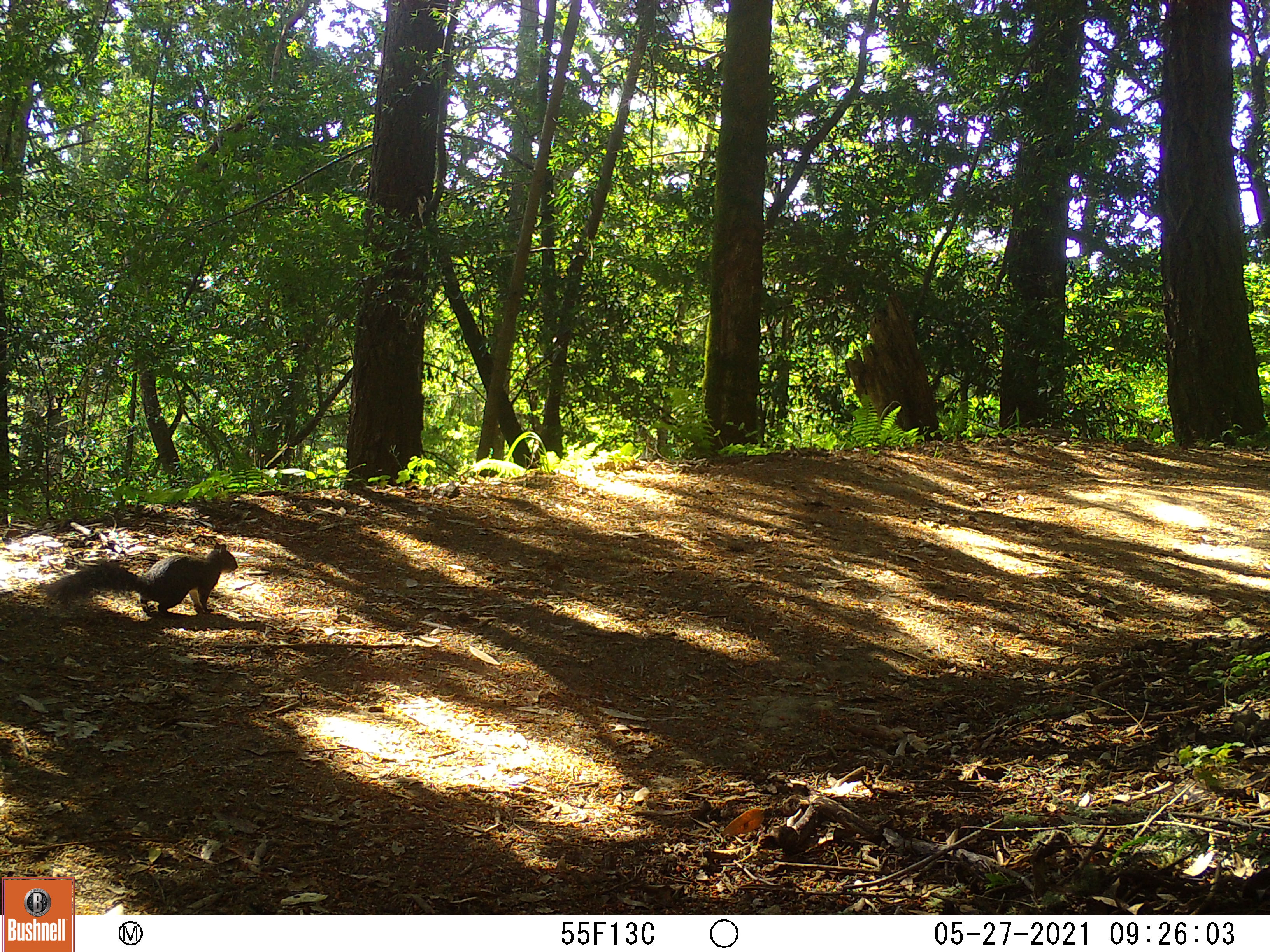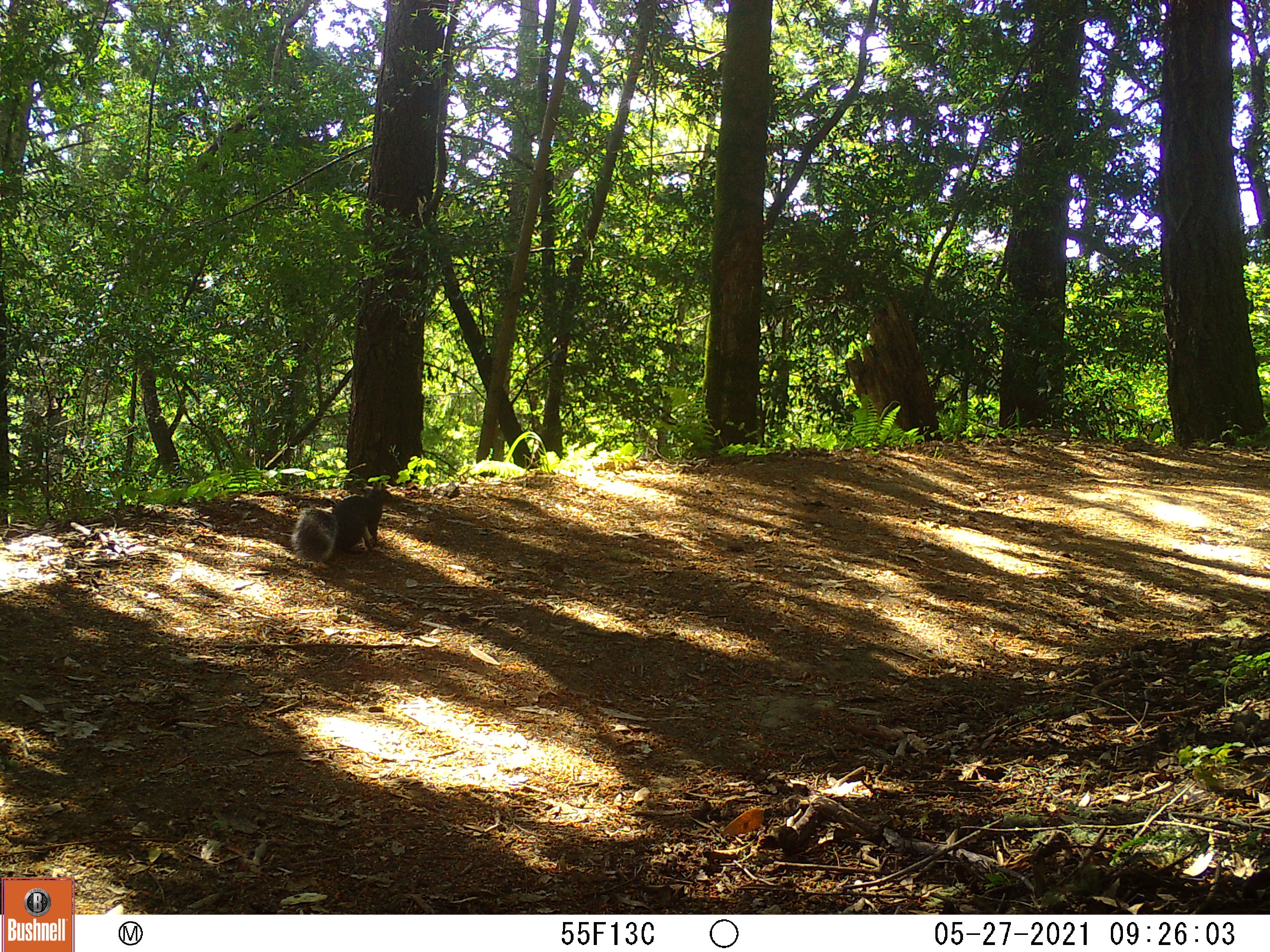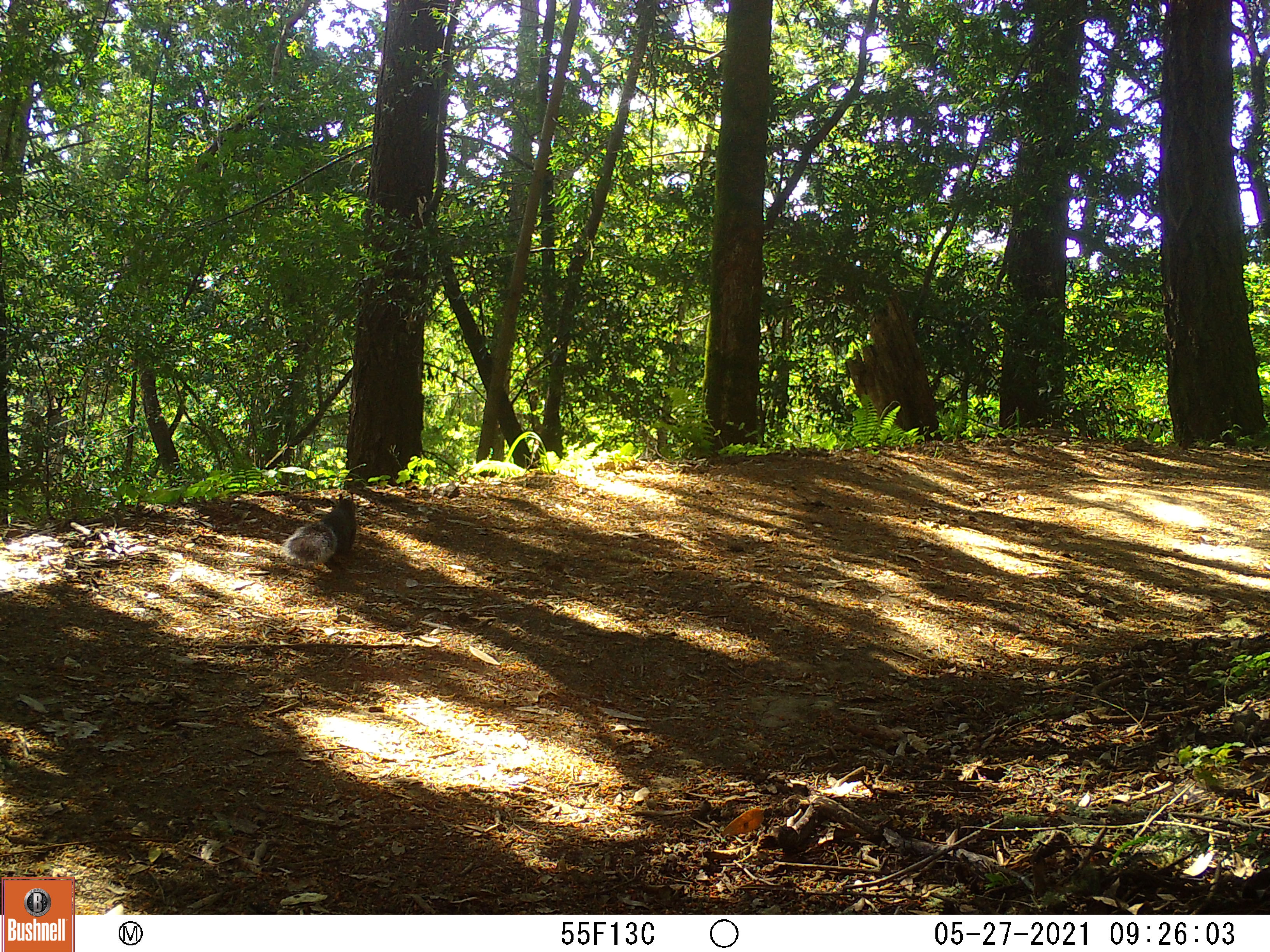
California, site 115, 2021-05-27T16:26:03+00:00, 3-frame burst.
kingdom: Animalia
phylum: Chordata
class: Mammalia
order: Rodentia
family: Sciuridae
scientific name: Sciuridae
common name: squirrel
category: unknown squirrel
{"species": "unknown squirrel (squirrel) (Sciuridae)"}